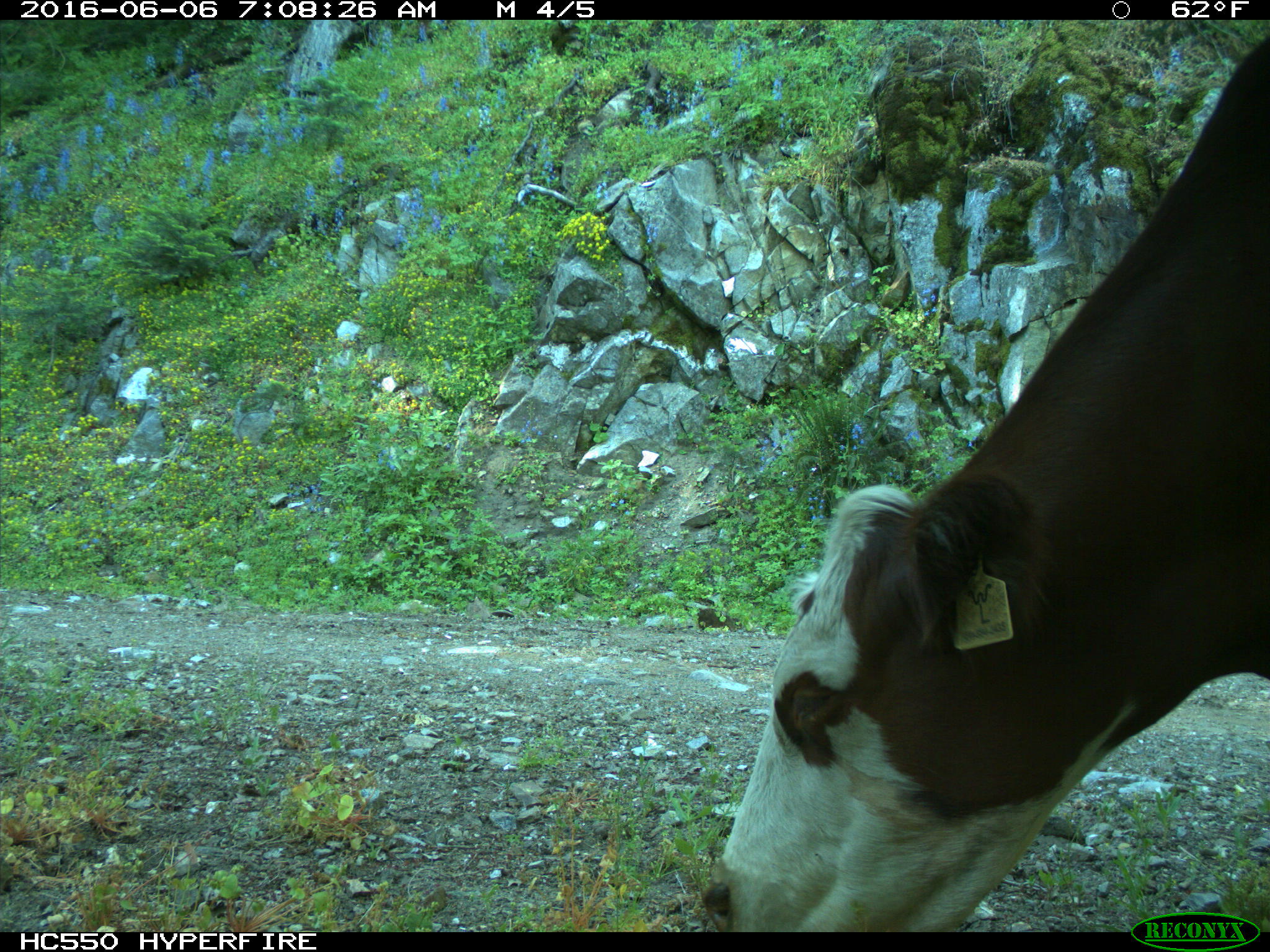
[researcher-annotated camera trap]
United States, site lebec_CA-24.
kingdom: Animalia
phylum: Chordata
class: Mammalia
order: Artiodactyla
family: Bovidae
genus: Bos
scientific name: Bos taurus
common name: domestic cow